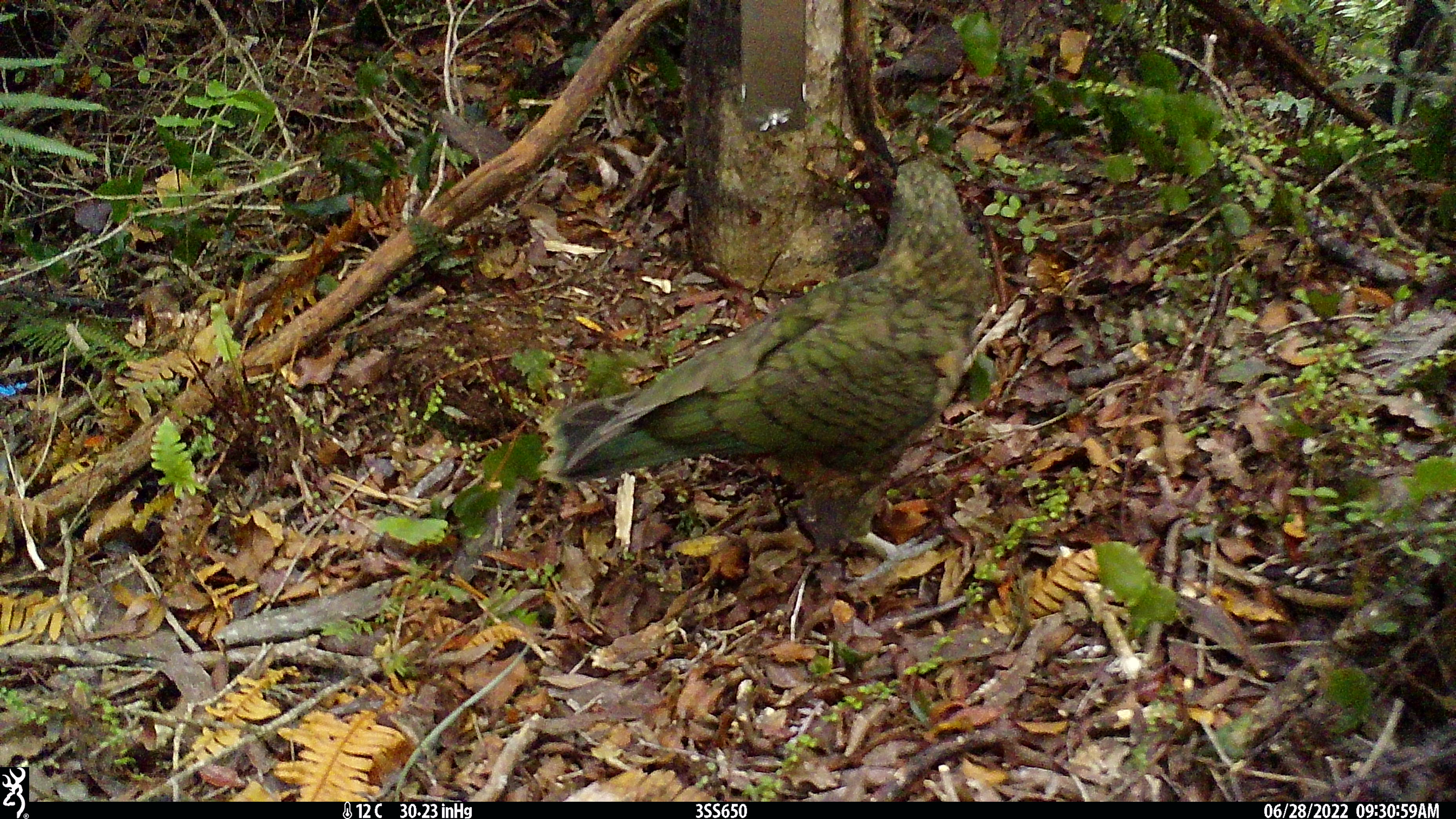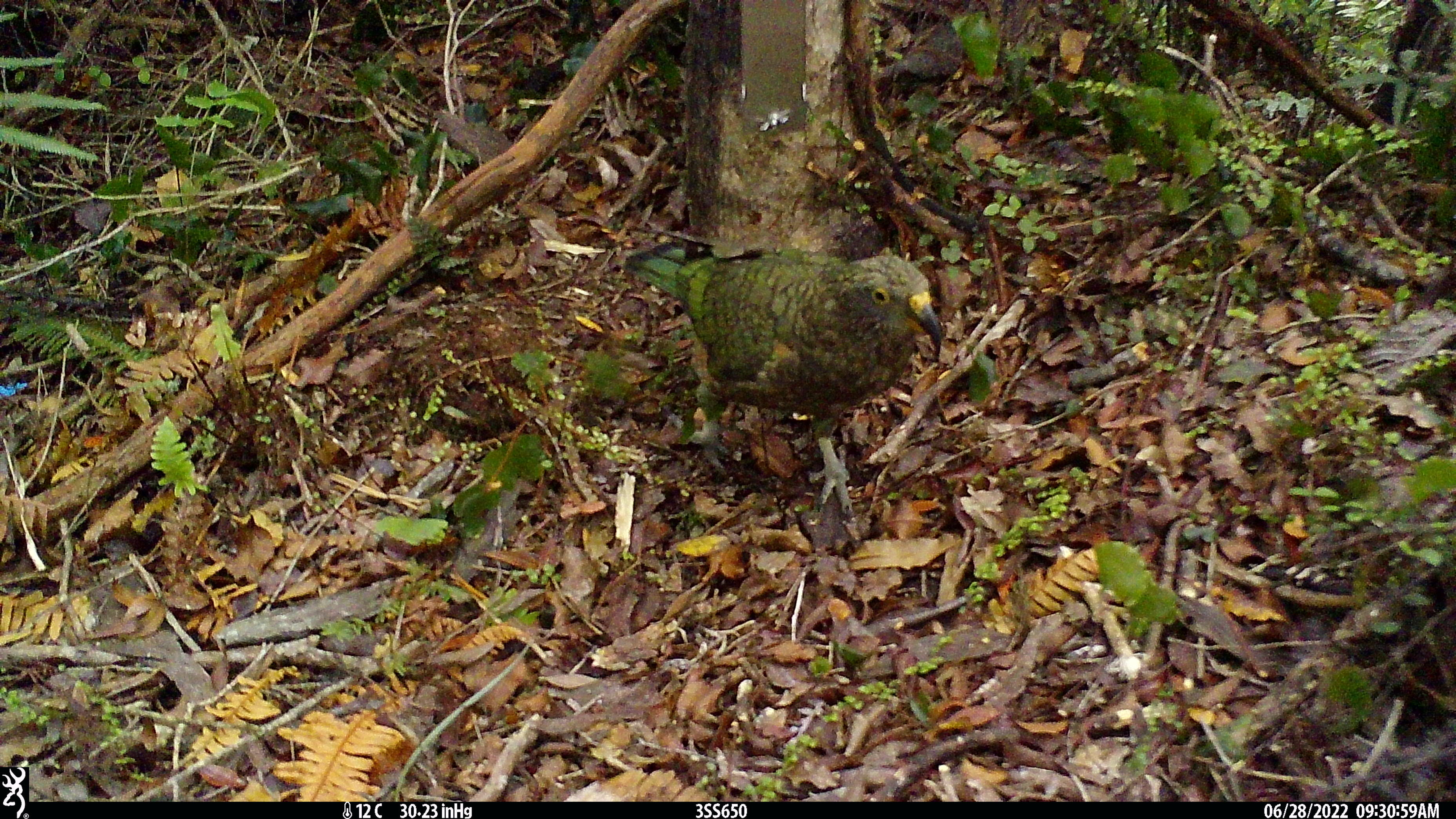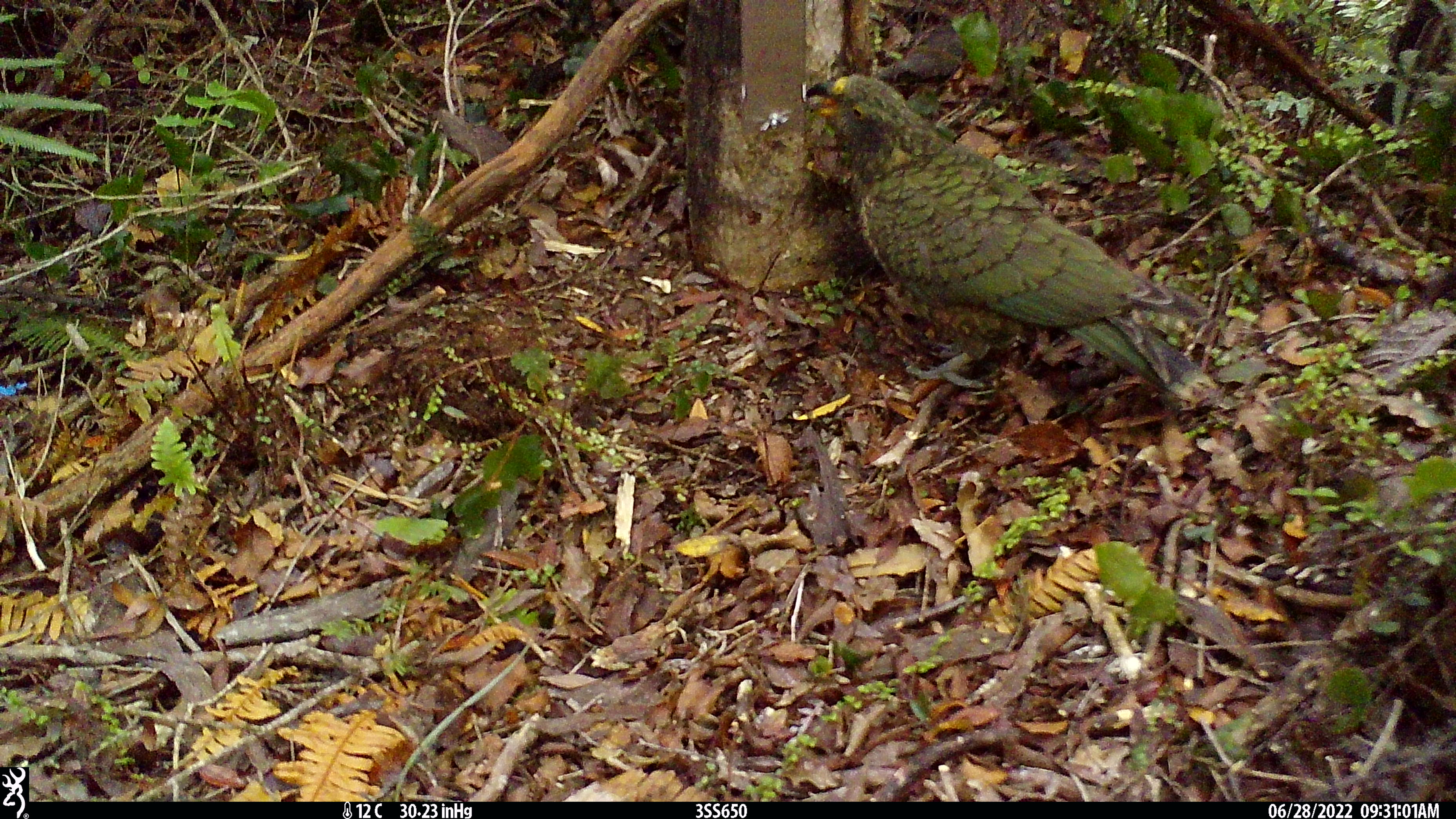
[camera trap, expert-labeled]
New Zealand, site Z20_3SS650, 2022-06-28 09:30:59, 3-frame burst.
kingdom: Animalia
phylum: Chordata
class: Aves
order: Psittaciformes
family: Strigopidae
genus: Nestor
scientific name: Nestor notabilis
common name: kea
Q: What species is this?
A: Kea (Nestor notabilis).